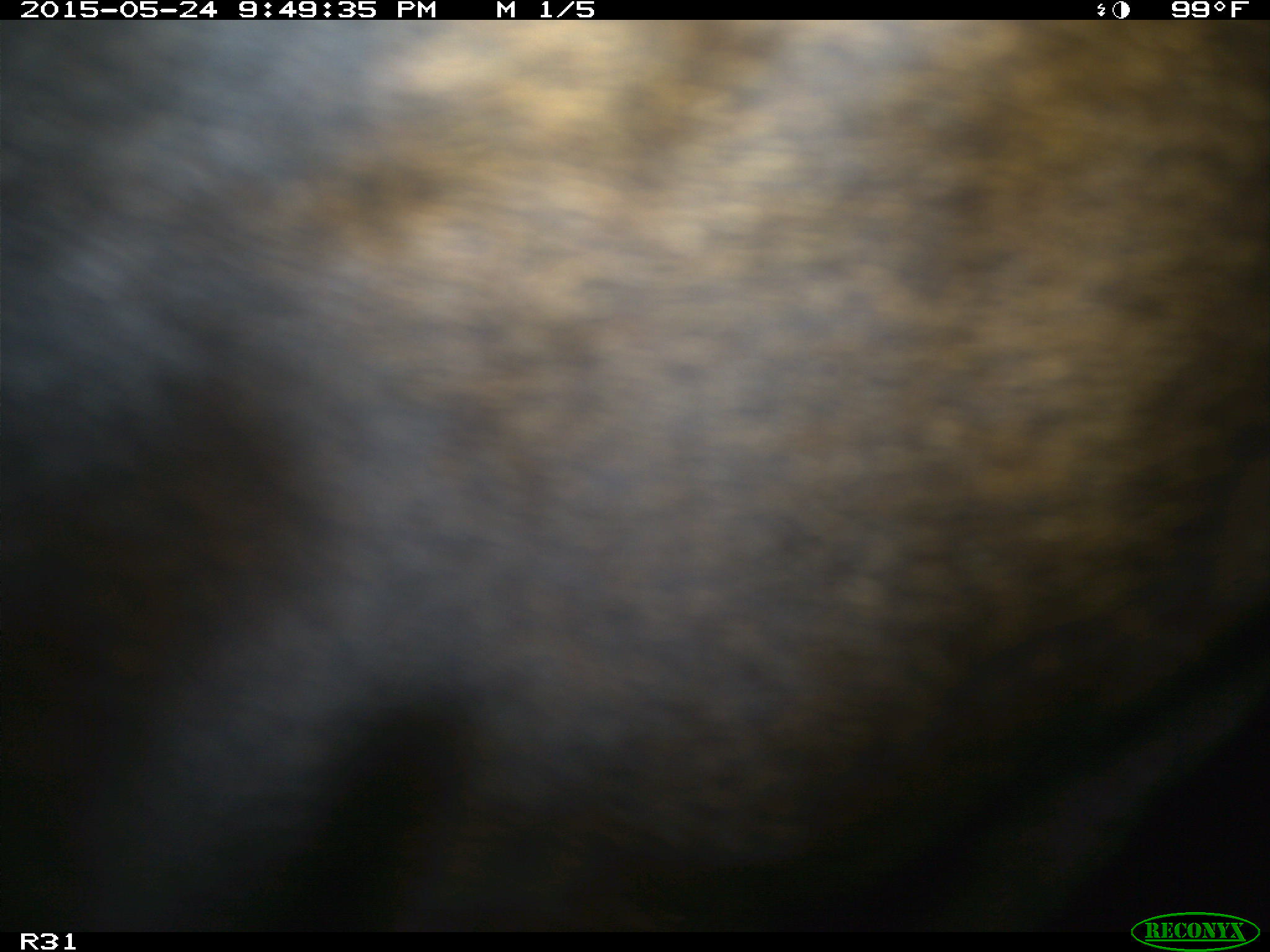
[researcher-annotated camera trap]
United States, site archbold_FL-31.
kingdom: Animalia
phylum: Chordata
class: Mammalia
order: Artiodactyla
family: Bovidae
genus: Bos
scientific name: Bos taurus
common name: domestic cow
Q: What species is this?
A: Bos taurus (domestic cow).